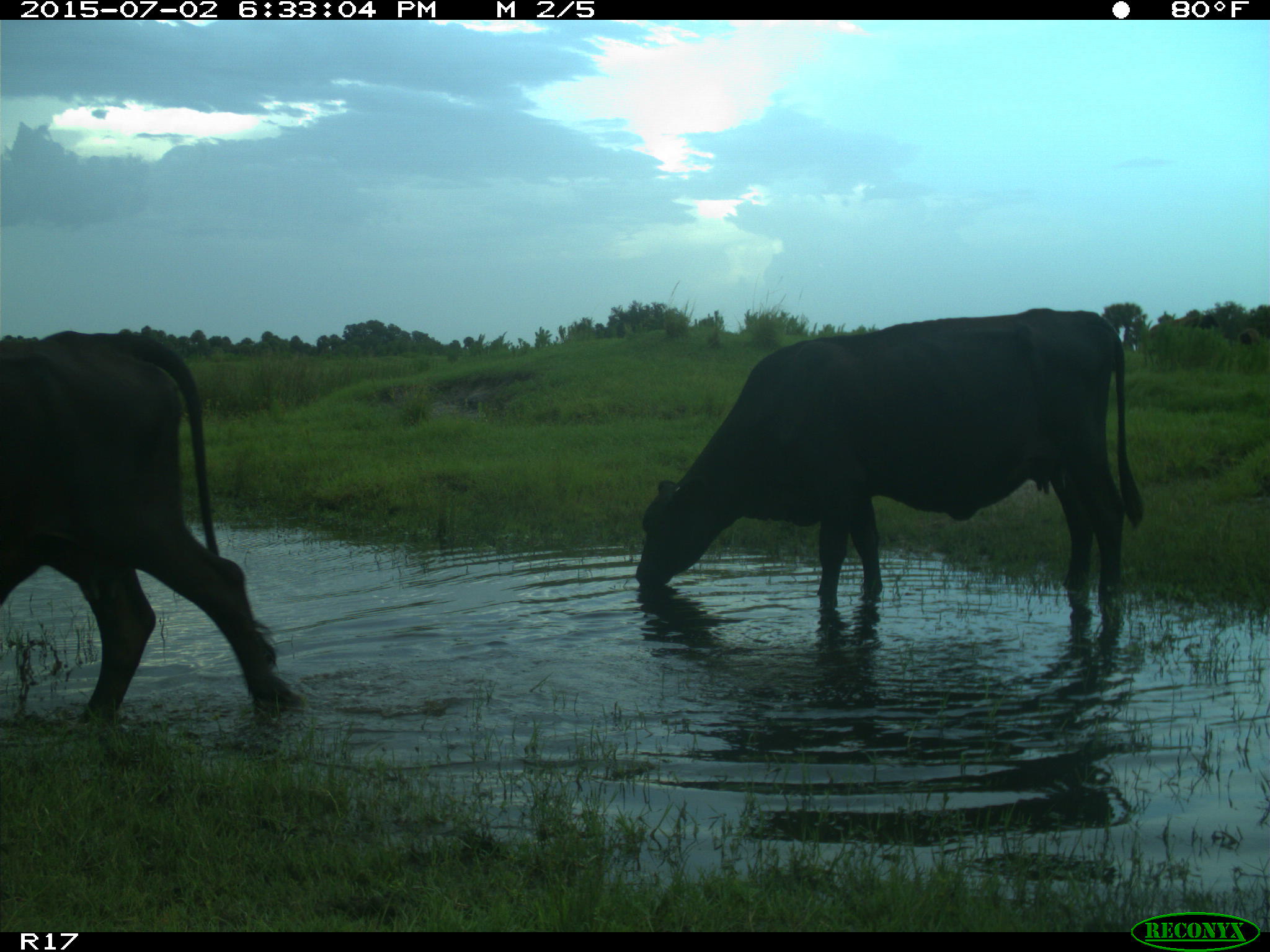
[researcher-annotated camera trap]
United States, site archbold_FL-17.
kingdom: Animalia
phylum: Chordata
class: Mammalia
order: Artiodactyla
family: Bovidae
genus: Bos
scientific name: Bos taurus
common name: domestic cow